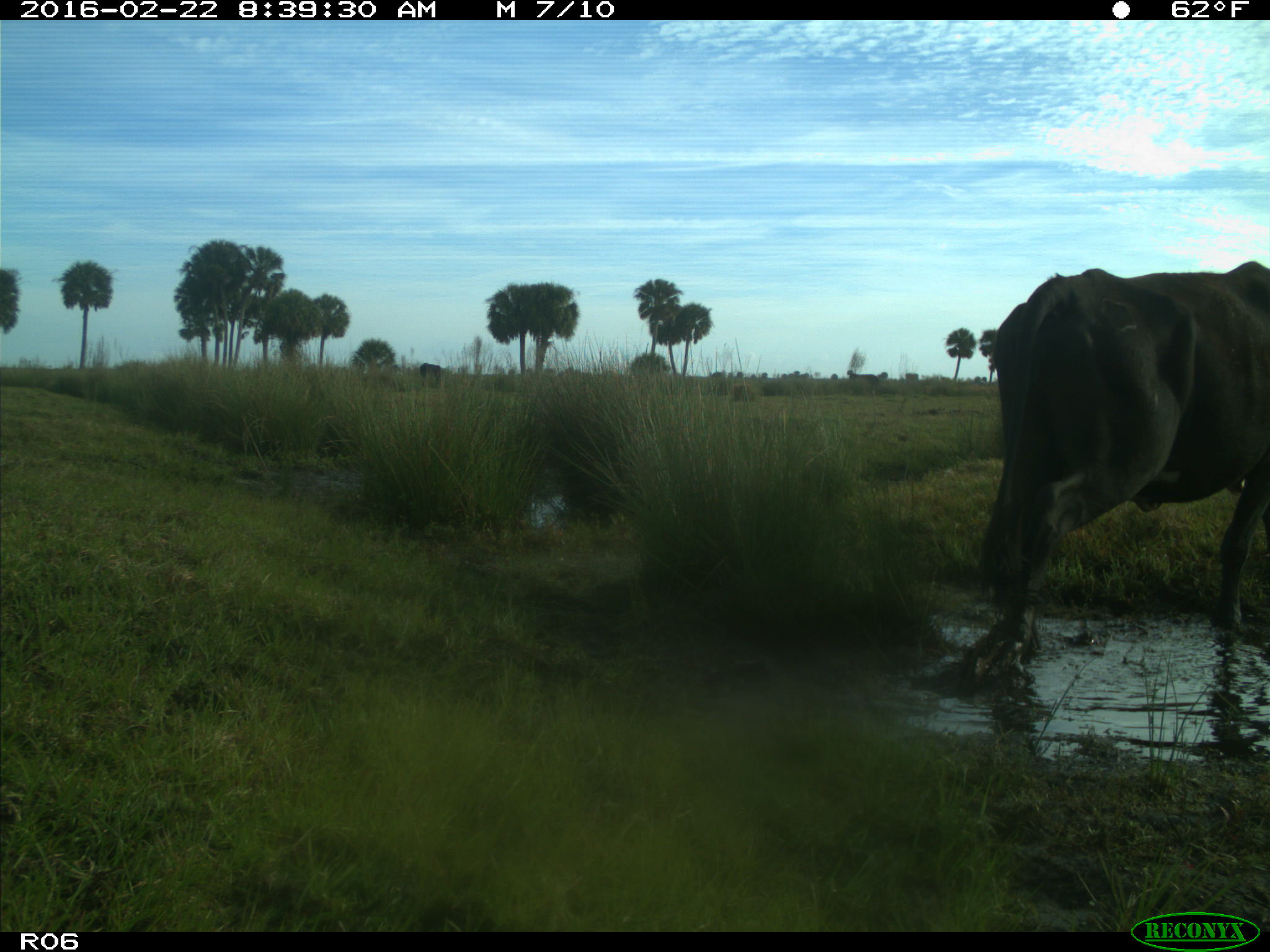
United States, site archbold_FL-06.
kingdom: Animalia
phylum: Chordata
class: Mammalia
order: Artiodactyla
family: Bovidae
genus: Bos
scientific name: Bos taurus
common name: domestic cow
Bos taurus (domestic cow).